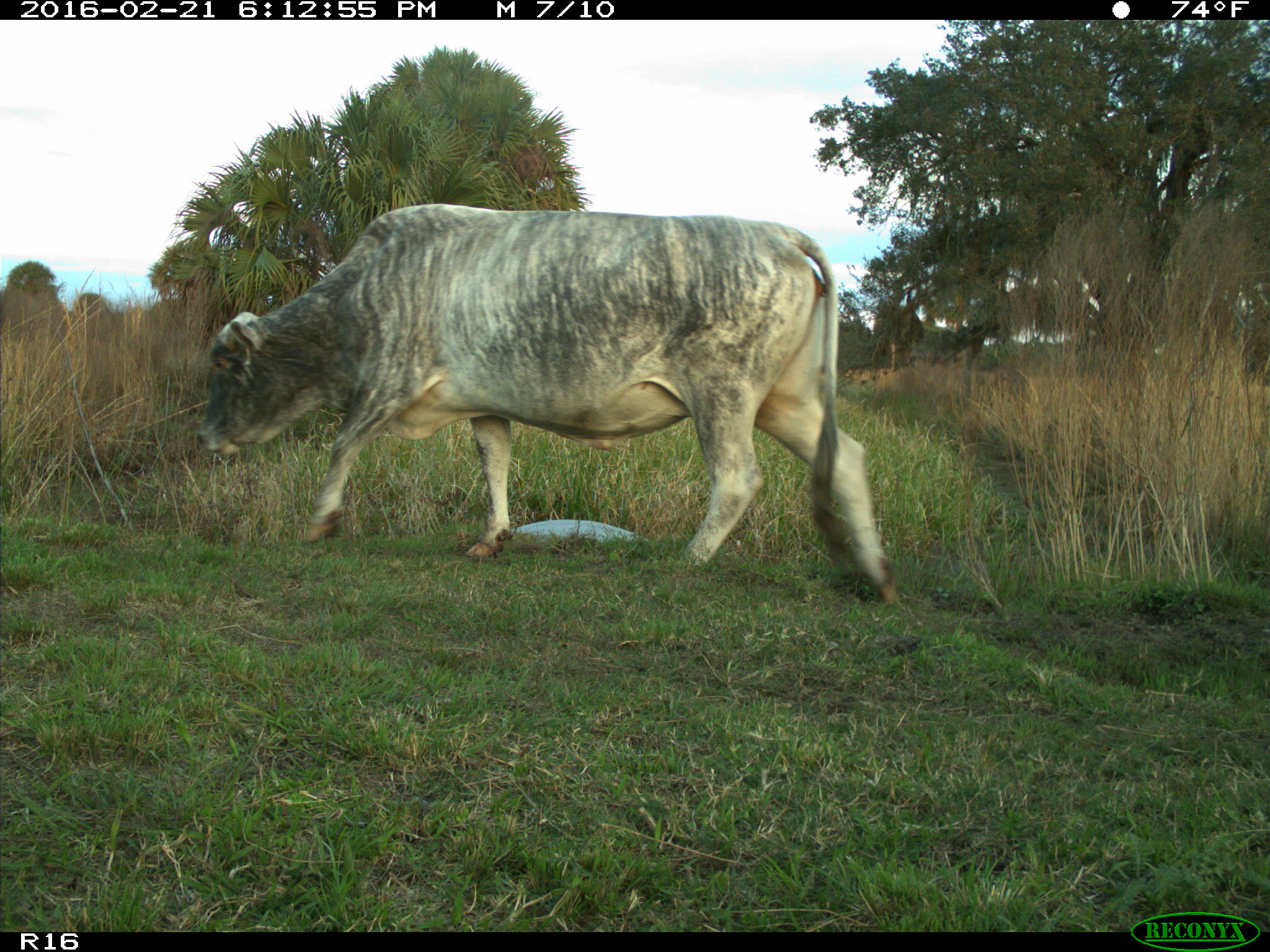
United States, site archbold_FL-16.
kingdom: Animalia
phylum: Chordata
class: Mammalia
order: Artiodactyla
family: Bovidae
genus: Bos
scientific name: Bos taurus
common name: domestic cow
Bos taurus (domestic cow).